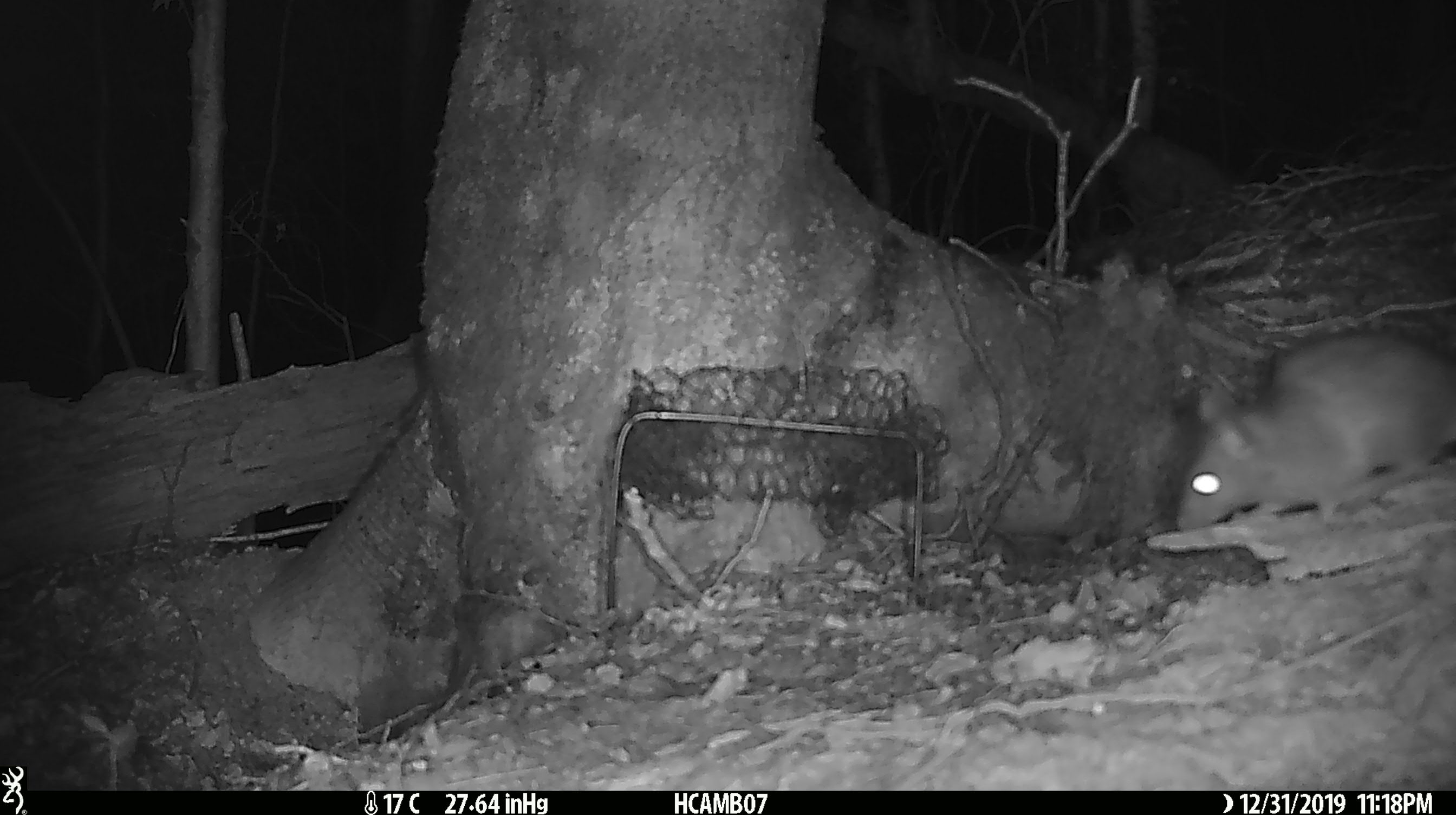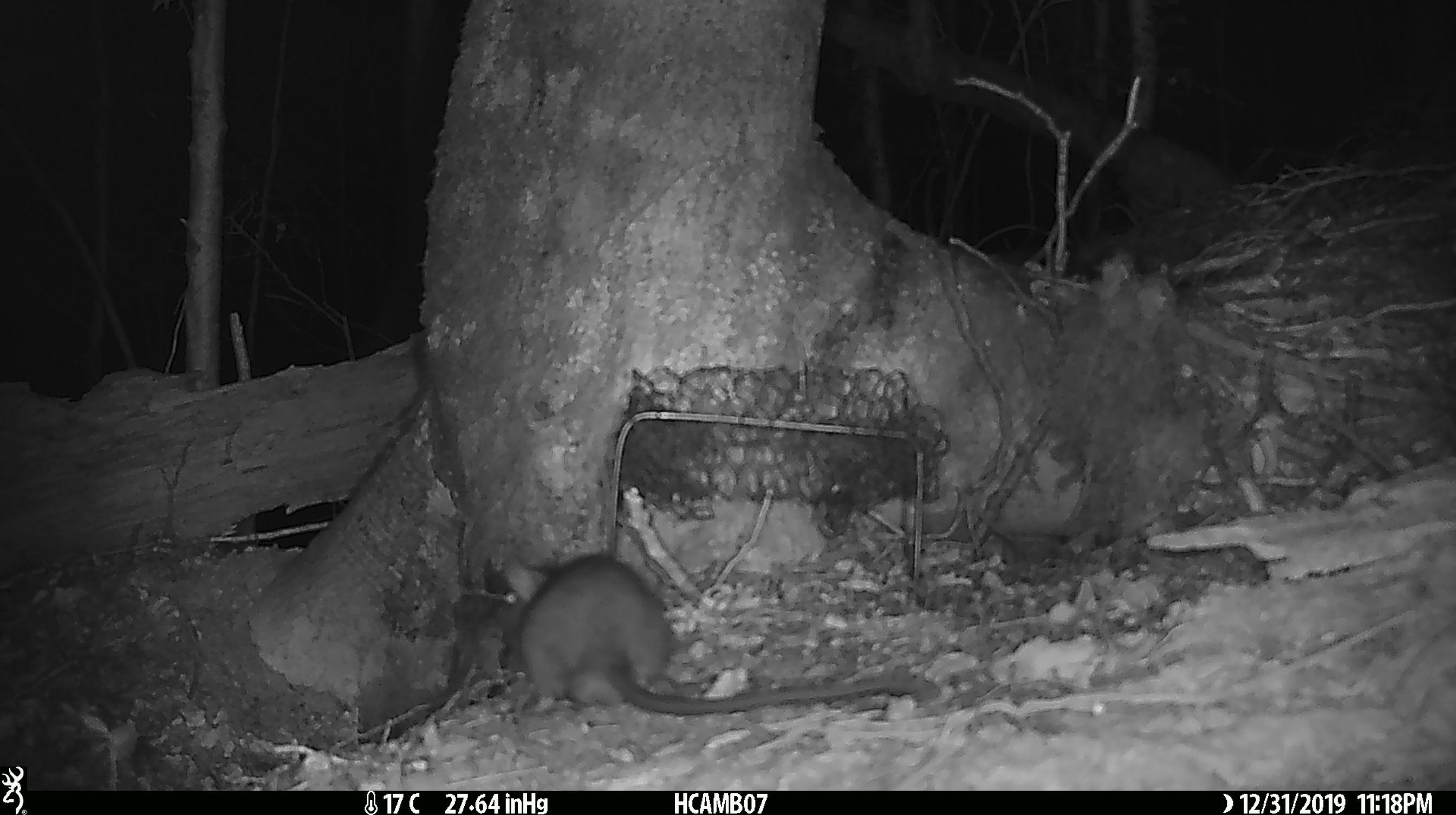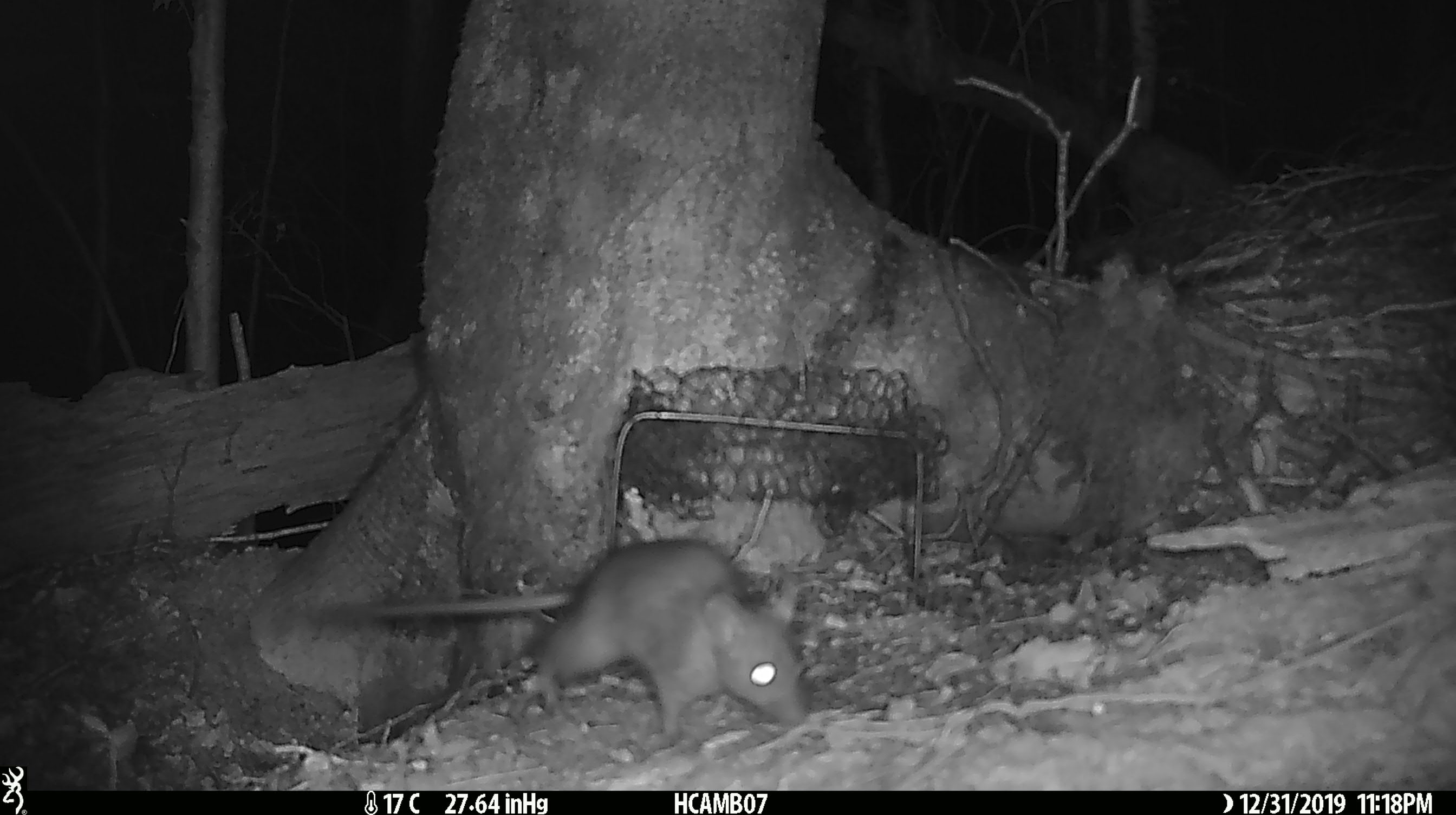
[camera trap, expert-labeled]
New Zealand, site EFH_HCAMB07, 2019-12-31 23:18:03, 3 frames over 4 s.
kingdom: Animalia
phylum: Chordata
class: Mammalia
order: Rodentia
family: Muridae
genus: Rattus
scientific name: Rattus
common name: rat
Rat (Rattus).